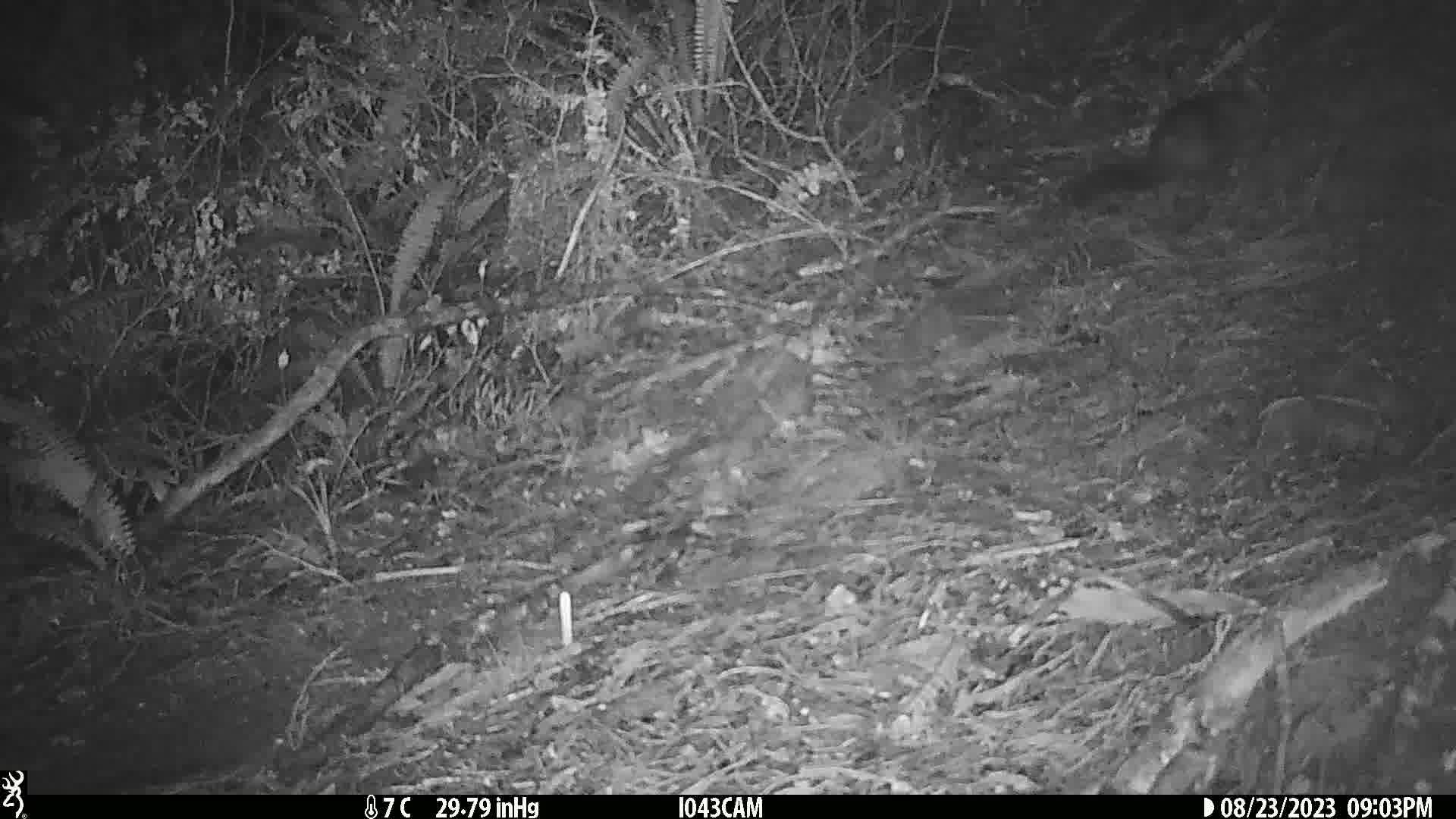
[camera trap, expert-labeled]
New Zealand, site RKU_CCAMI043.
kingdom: Animalia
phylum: Chordata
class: Mammalia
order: Diprotodontia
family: Phalangeridae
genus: Trichosurus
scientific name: Trichosurus vulpecula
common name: common brushtail possum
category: possum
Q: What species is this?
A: Possum (common brushtail possum) (Trichosurus vulpecula).